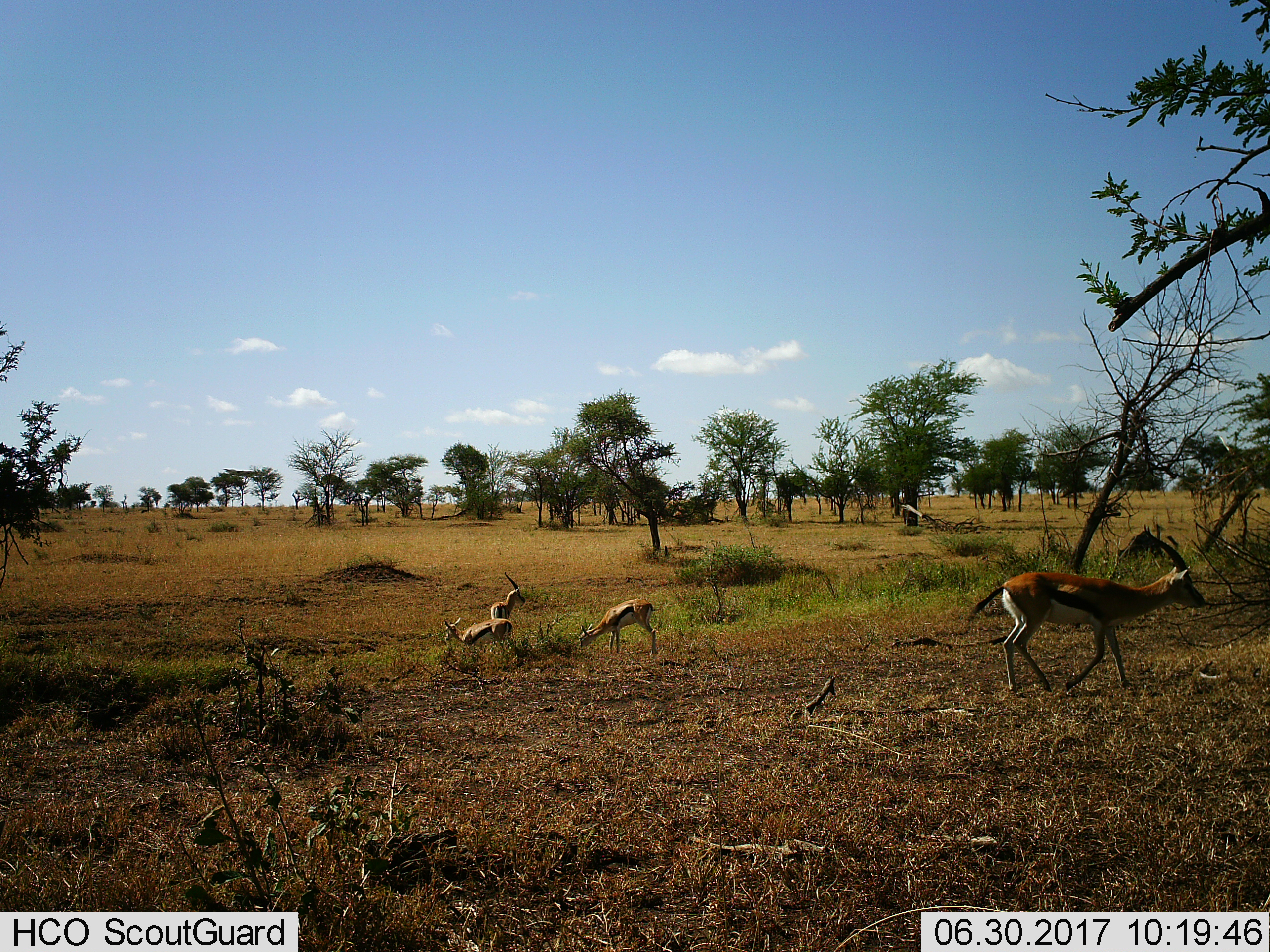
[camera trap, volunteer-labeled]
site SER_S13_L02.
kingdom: Animalia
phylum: Chordata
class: Mammalia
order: Artiodactyla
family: Bovidae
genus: Eudorcas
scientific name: Eudorcas thomsonii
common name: thomson's gazelle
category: gazellethomsons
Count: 4.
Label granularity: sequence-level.